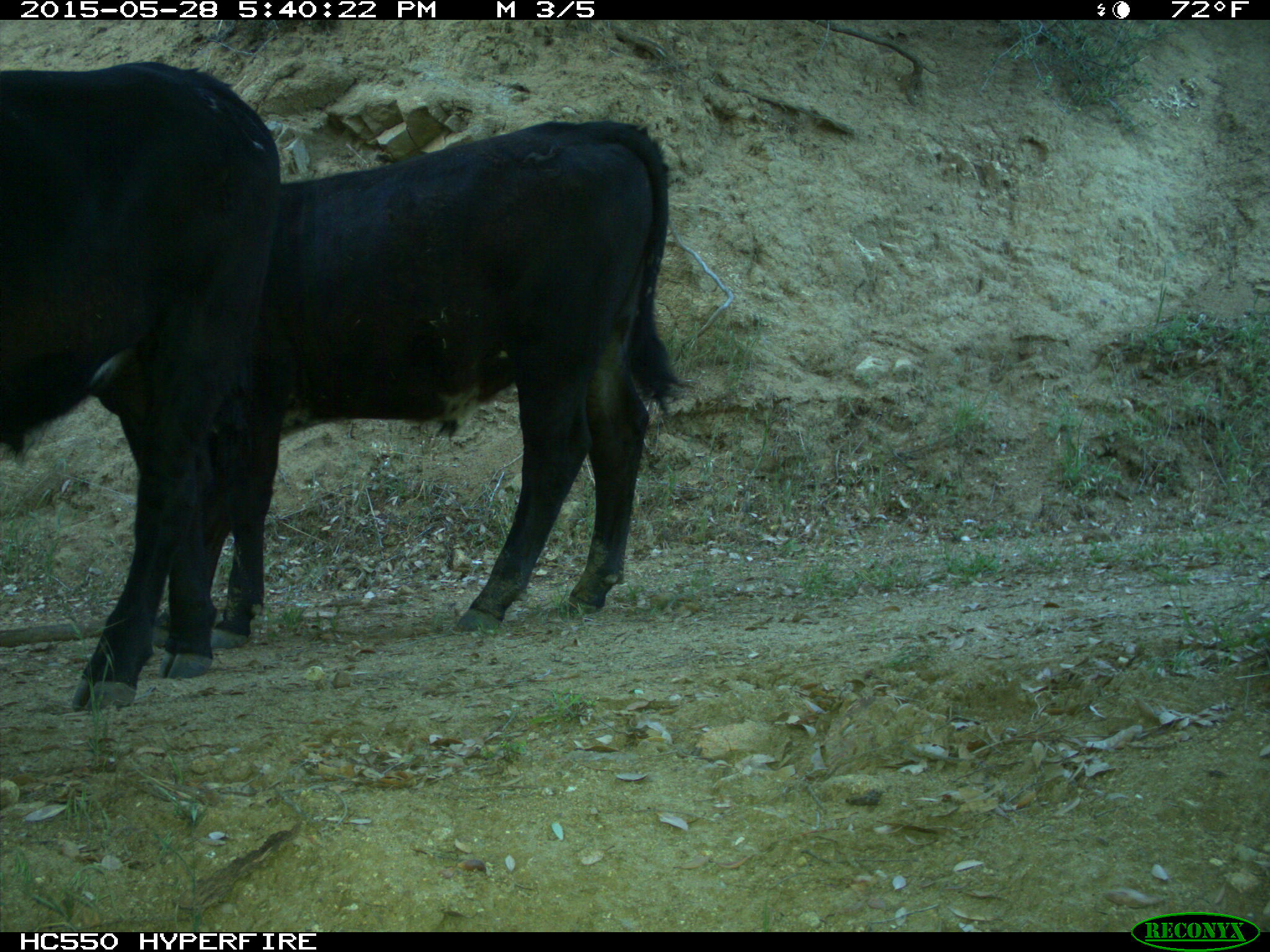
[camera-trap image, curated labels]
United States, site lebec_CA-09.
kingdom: Animalia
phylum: Chordata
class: Mammalia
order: Artiodactyla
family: Bovidae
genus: Bos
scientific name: Bos taurus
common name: domestic cow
Bos taurus (domestic cow).